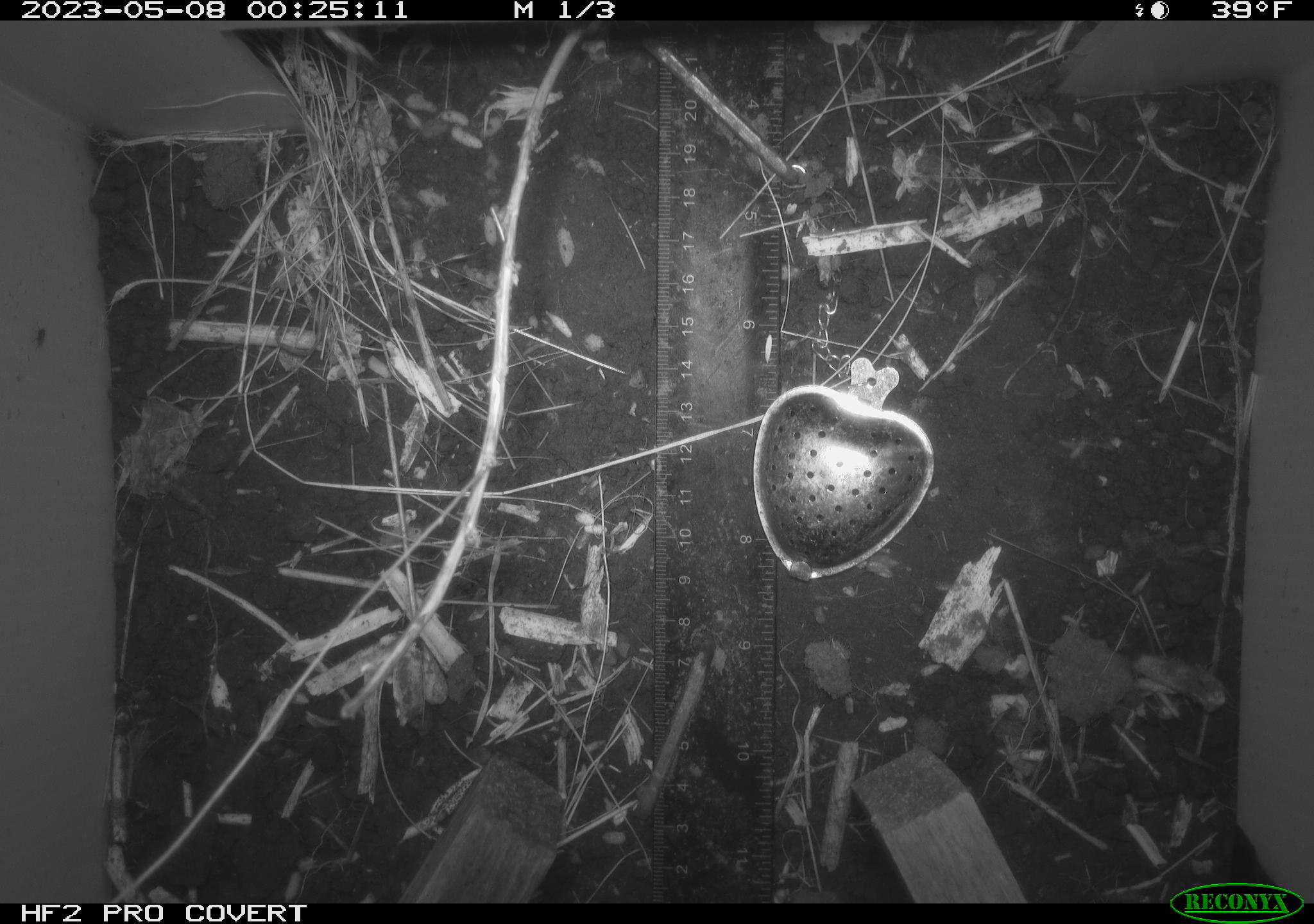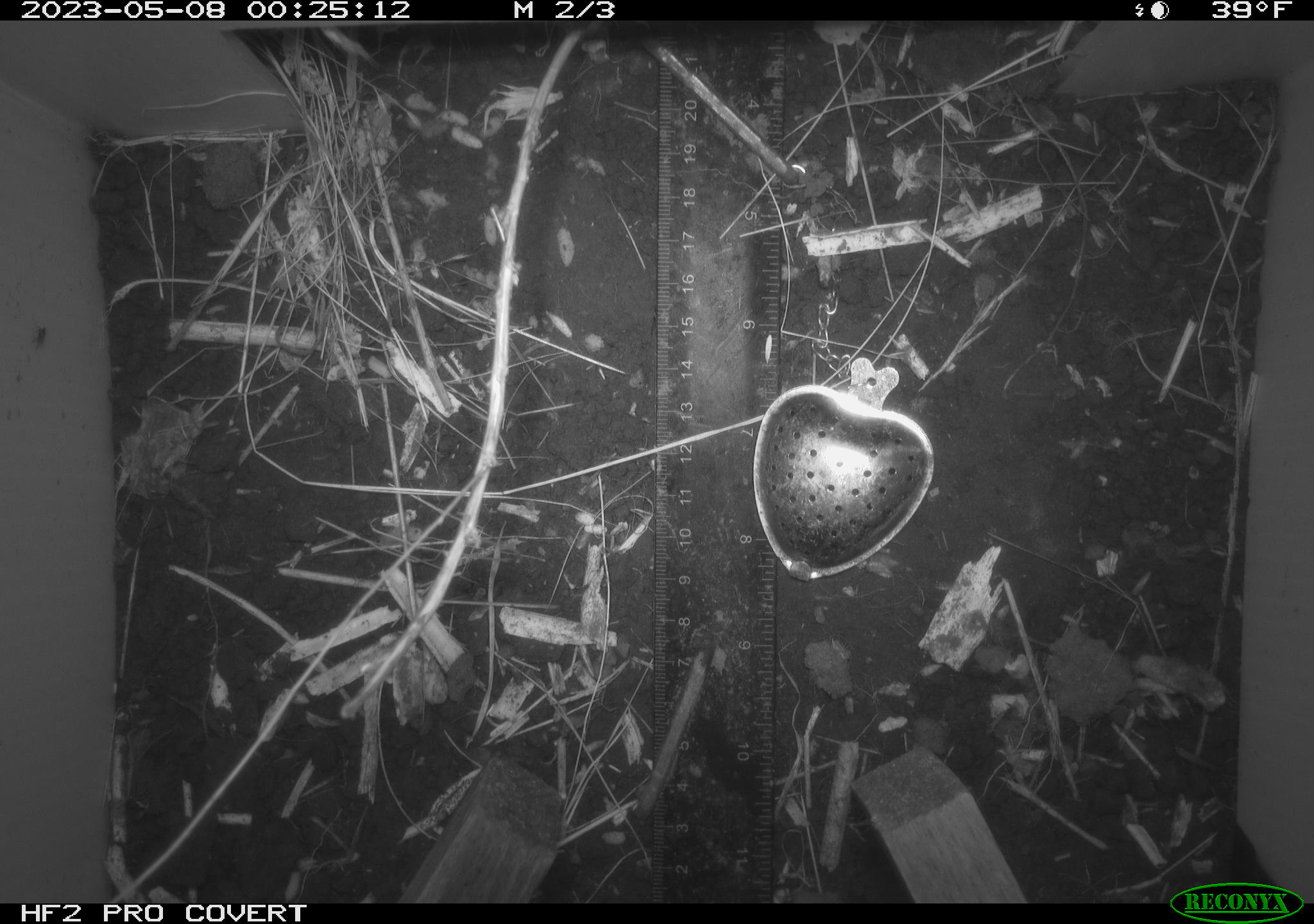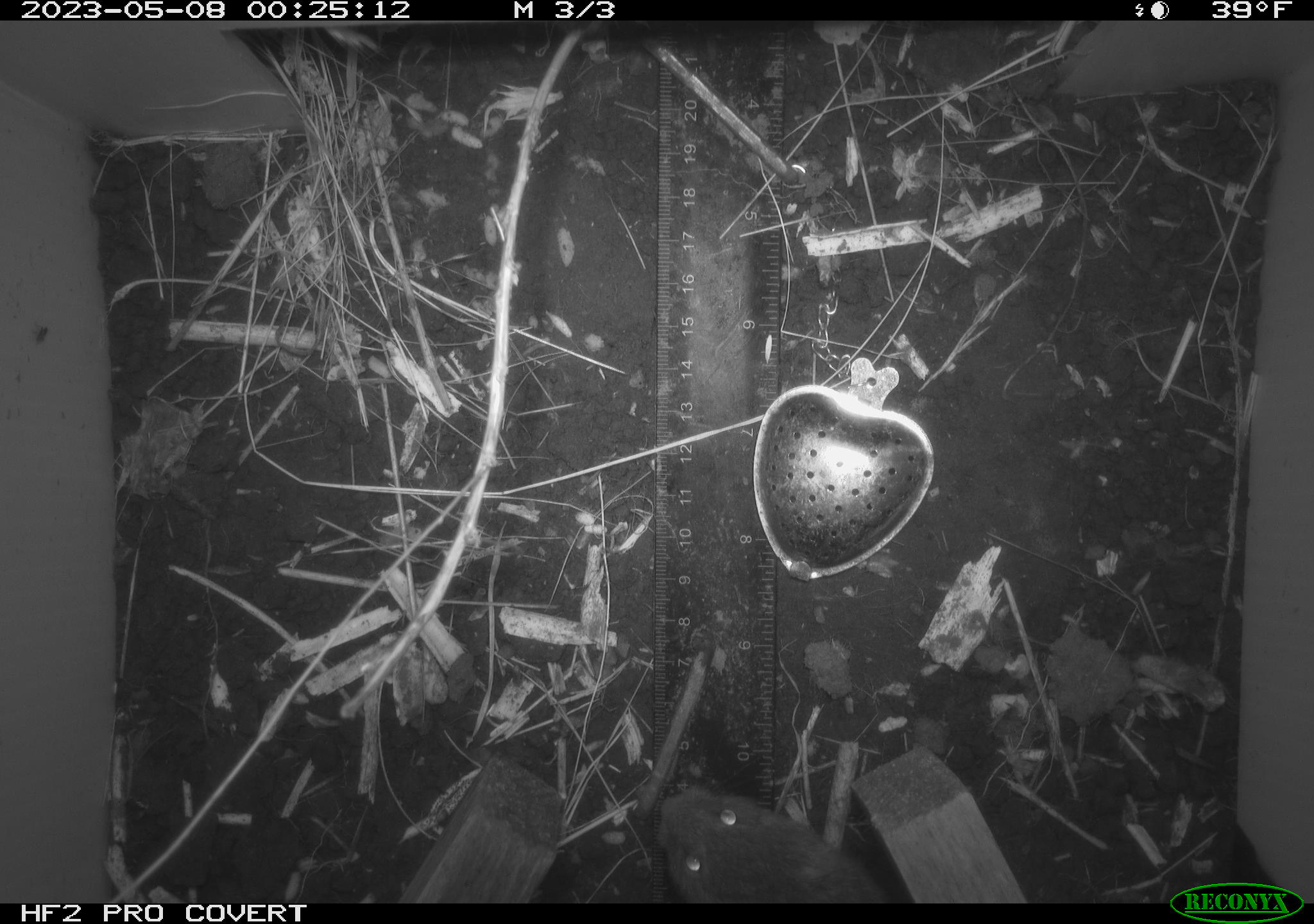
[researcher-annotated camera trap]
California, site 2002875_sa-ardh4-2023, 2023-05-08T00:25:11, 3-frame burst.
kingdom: Animalia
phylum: Chordata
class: Mammalia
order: Rodentia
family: Cricetidae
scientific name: Arvicolinae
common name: voles, lemmings, and muskrats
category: arvicolinae subfamily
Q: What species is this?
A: Arvicolinae subfamily (voles, lemmings, and muskrats) (Arvicolinae).